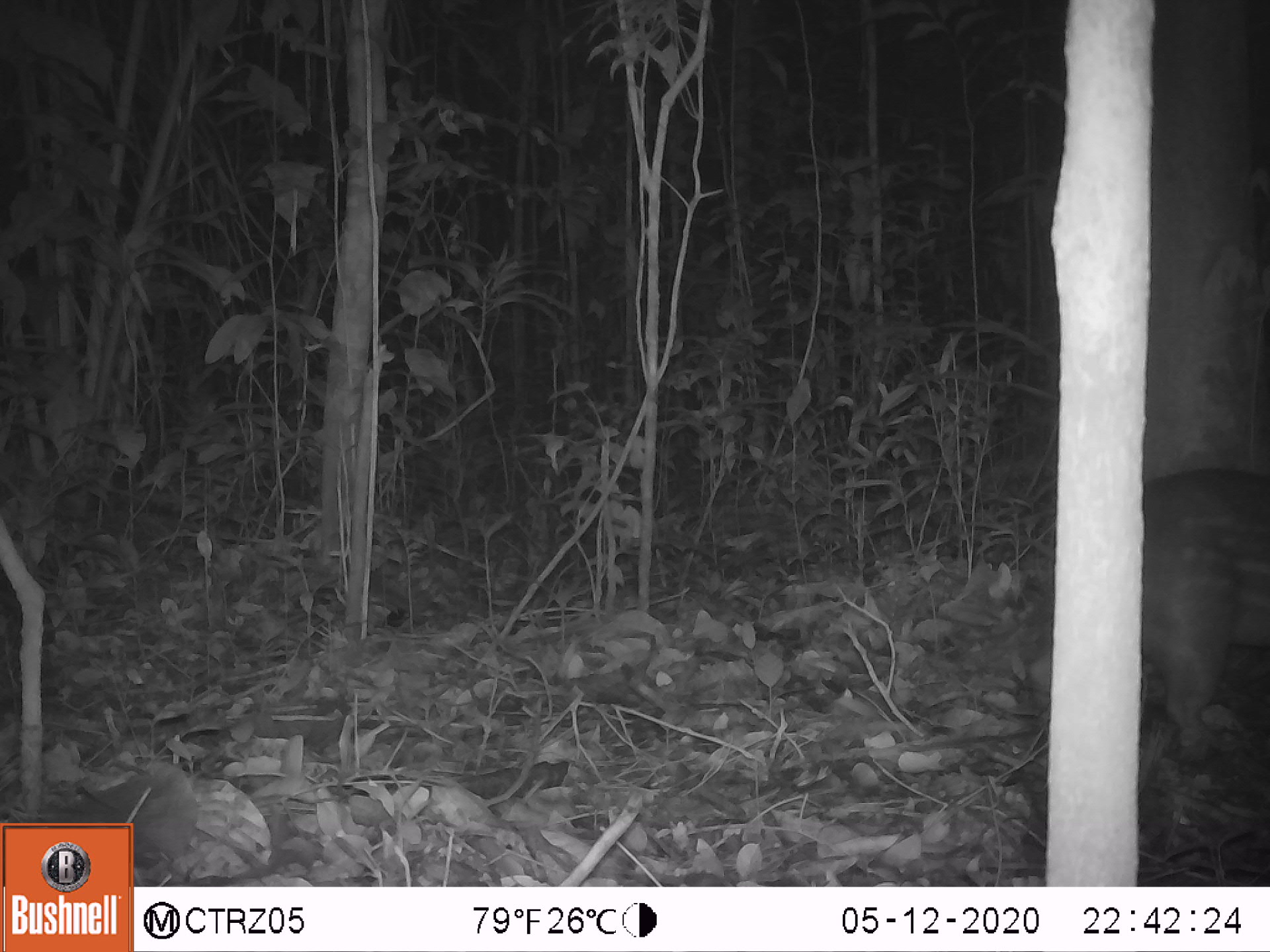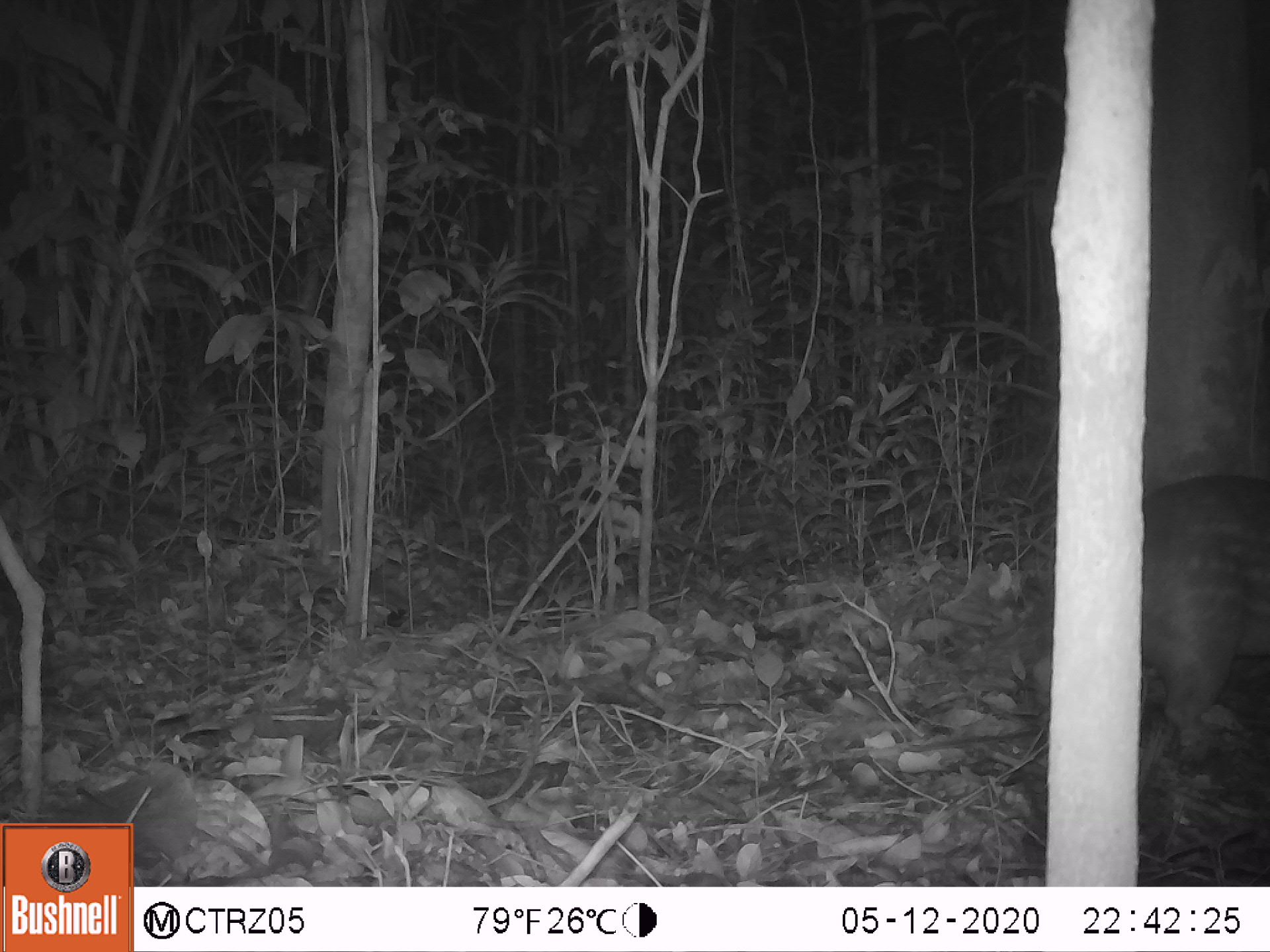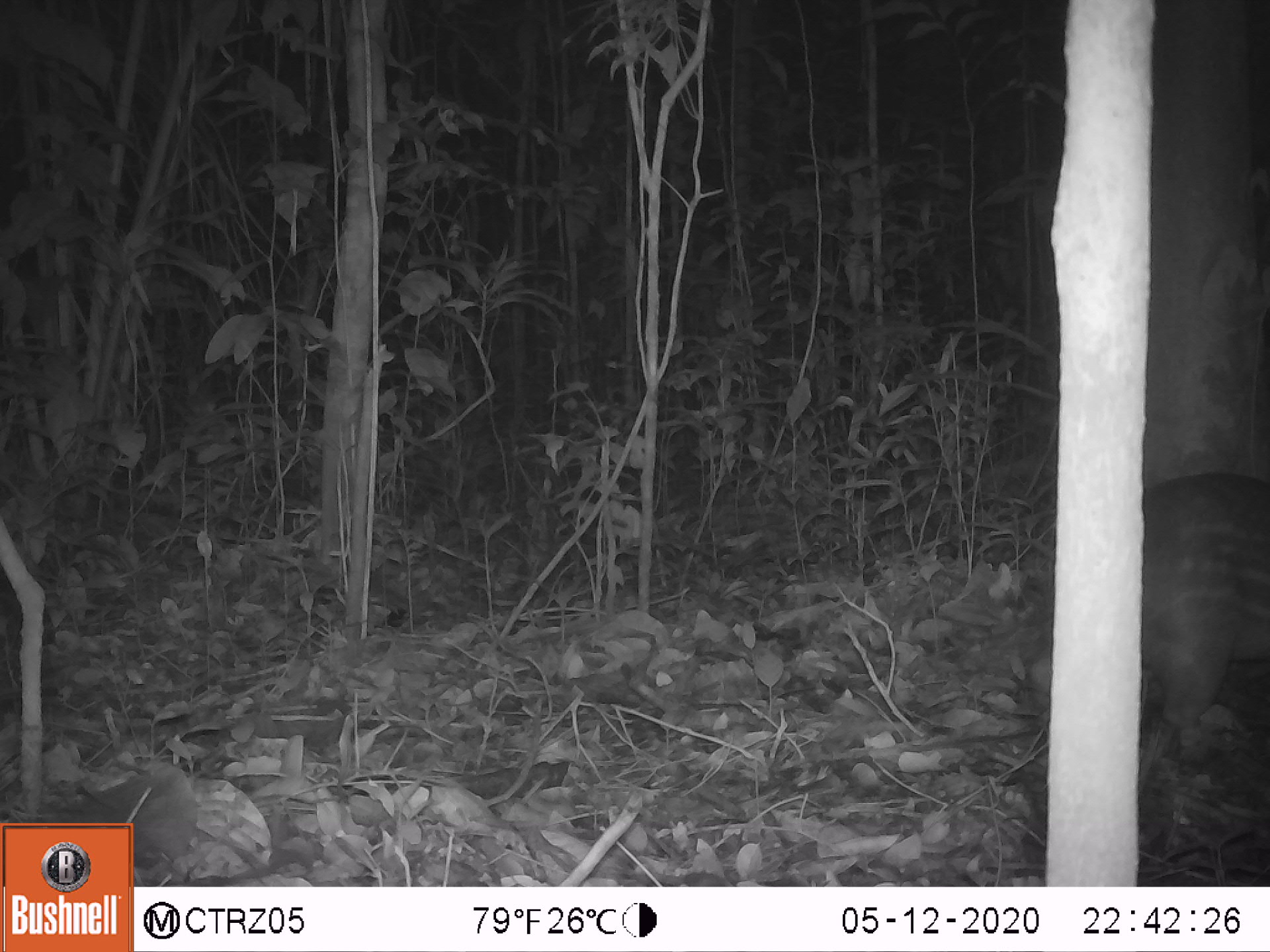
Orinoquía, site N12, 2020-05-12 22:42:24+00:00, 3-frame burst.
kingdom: Animalia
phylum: Chordata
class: Mammalia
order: Rodentia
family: Cuniculidae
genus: Cuniculus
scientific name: Cuniculus paca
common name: spotted paca